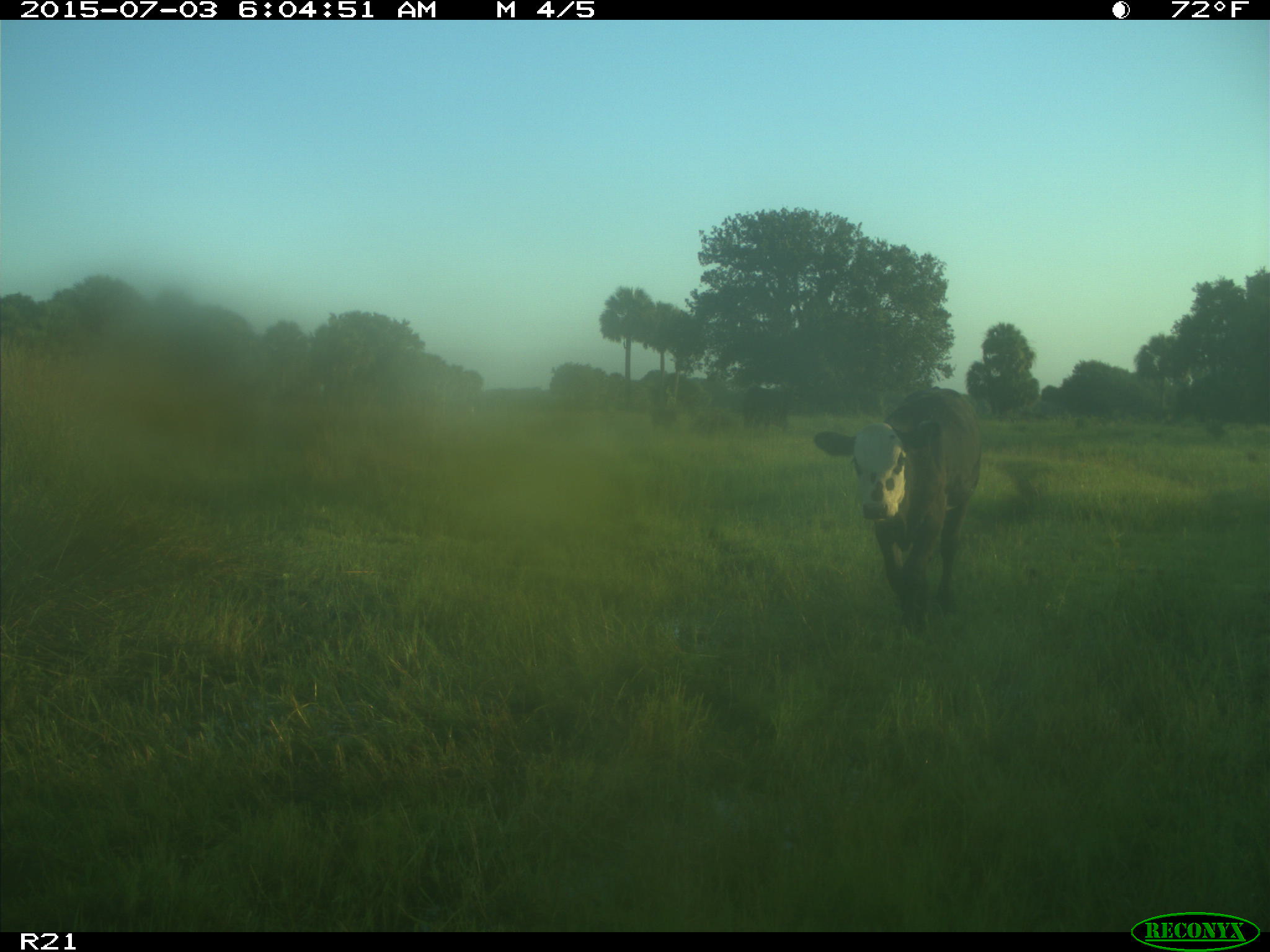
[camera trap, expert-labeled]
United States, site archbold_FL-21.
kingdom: Animalia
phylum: Chordata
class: Mammalia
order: Artiodactyla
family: Bovidae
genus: Bos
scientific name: Bos taurus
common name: domestic cow